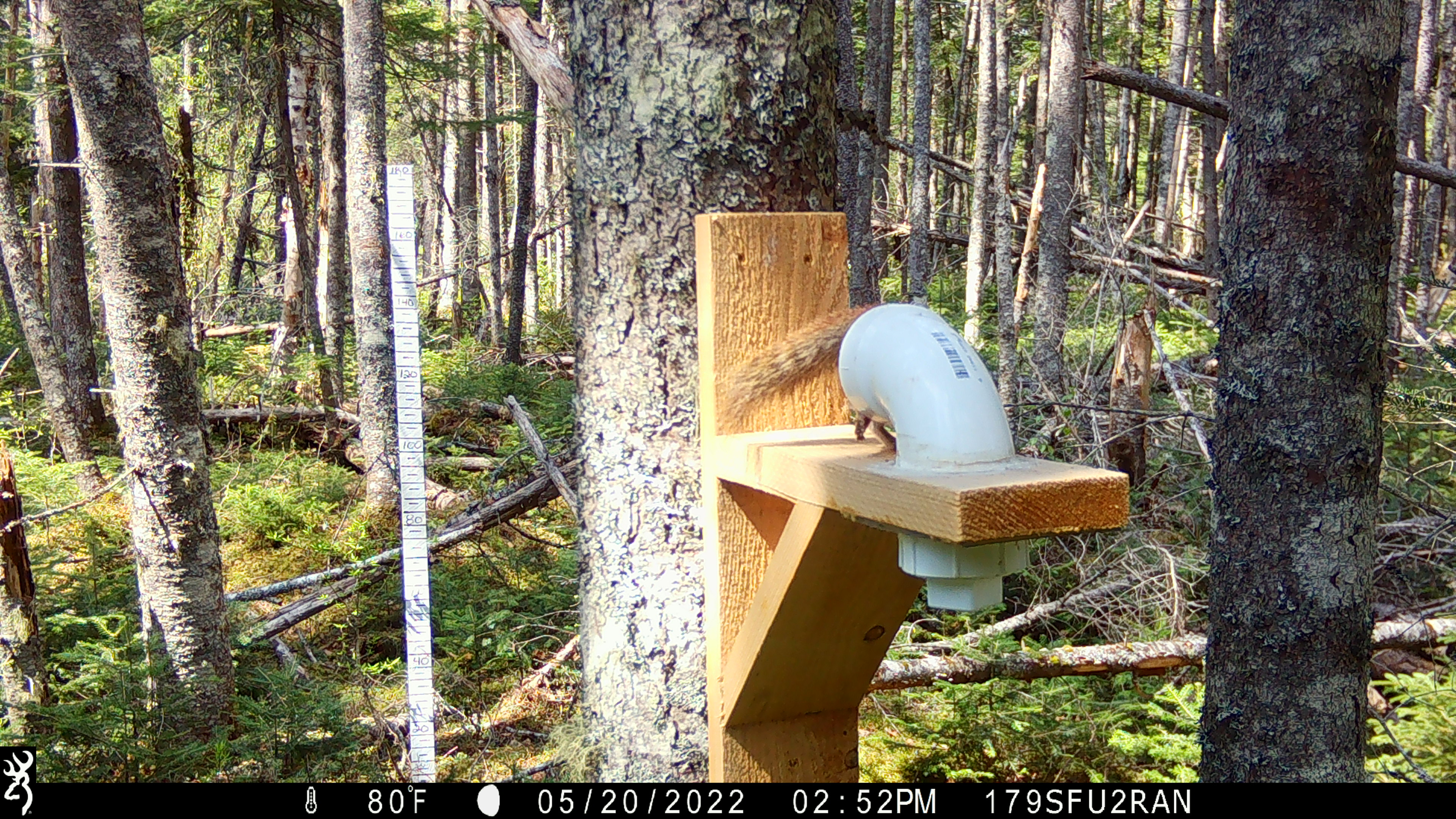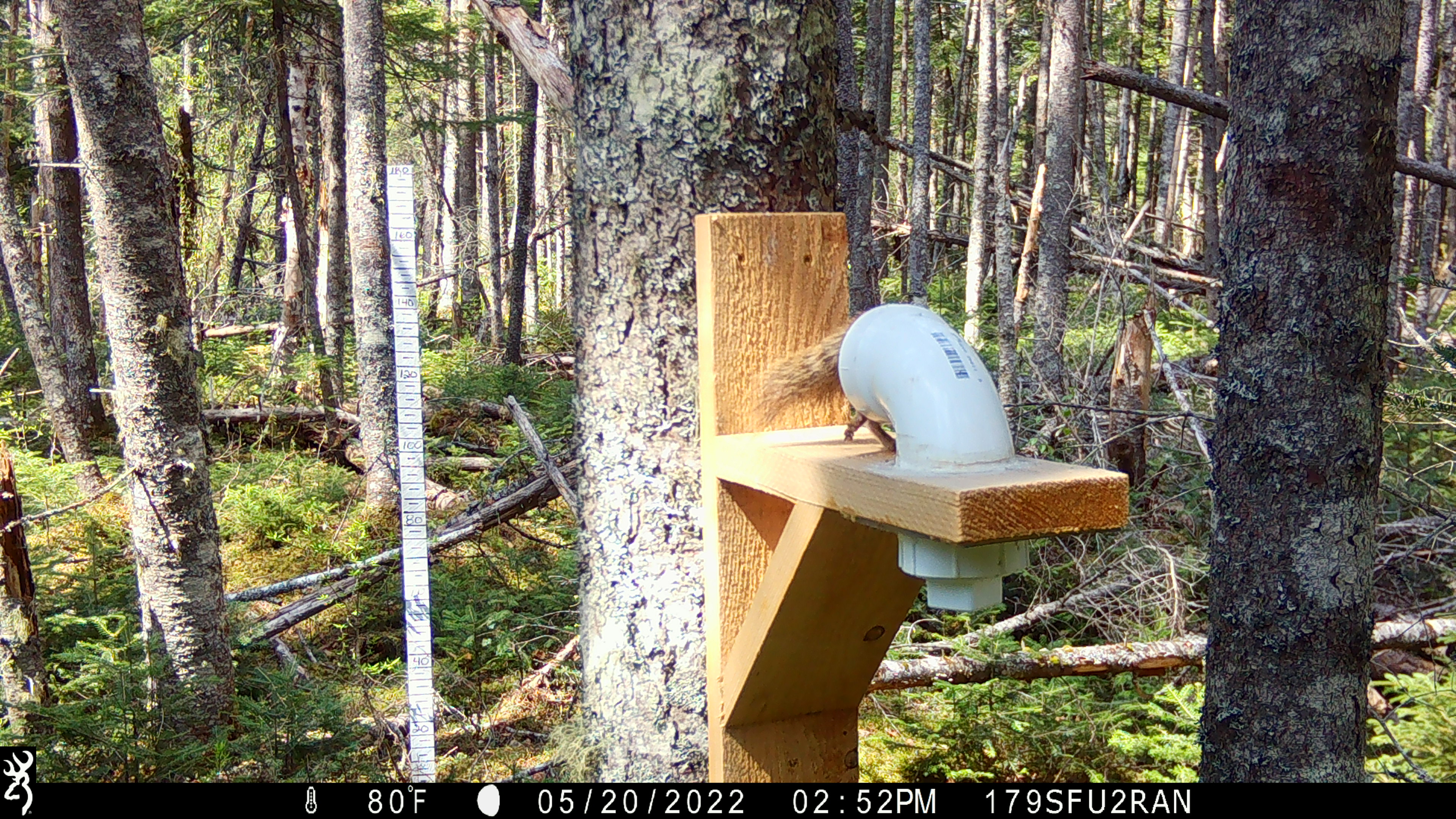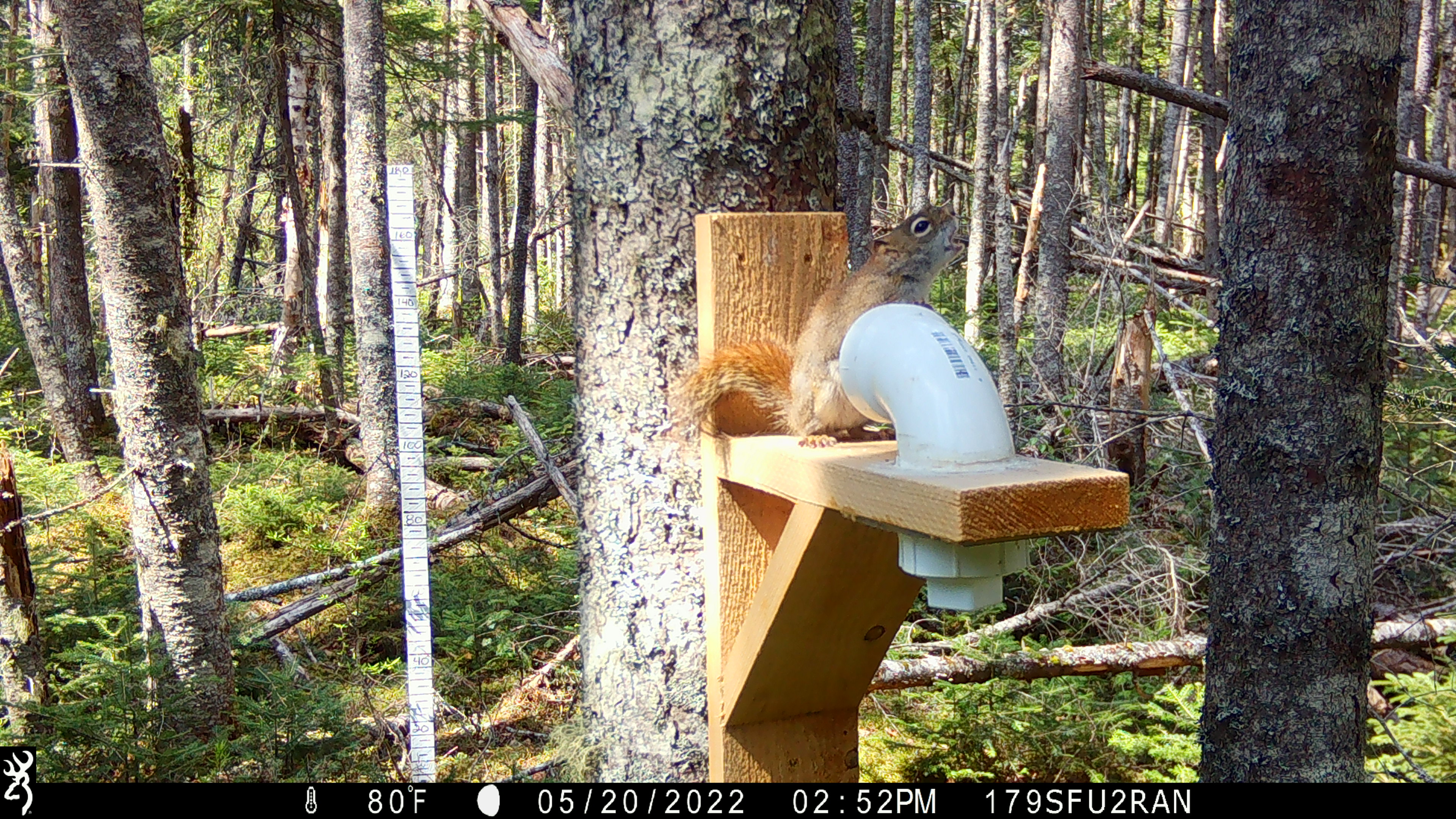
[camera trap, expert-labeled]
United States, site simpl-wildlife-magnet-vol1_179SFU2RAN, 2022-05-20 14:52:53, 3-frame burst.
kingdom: Animalia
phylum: Chordata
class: Mammalia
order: Rodentia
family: Sciuridae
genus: Tamiasciurus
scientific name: Tamiasciurus hudsonicus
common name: red squirrel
Red squirrel (Tamiasciurus hudsonicus).